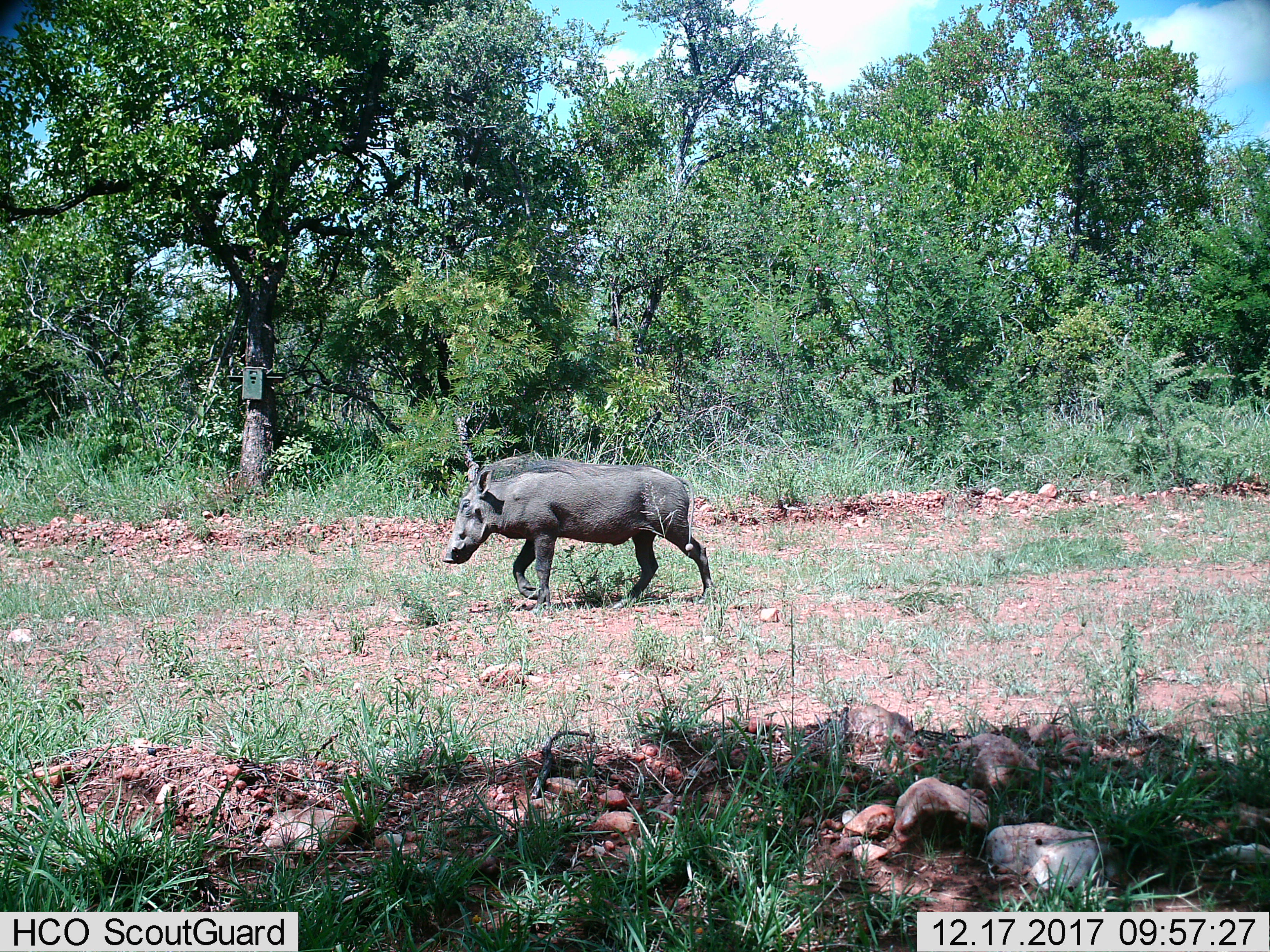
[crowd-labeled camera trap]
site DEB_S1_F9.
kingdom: Animalia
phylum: Chordata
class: Mammalia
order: Artiodactyla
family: Suidae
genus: Phacochoerus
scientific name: Phacochoerus africanus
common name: warthog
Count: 1.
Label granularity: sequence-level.